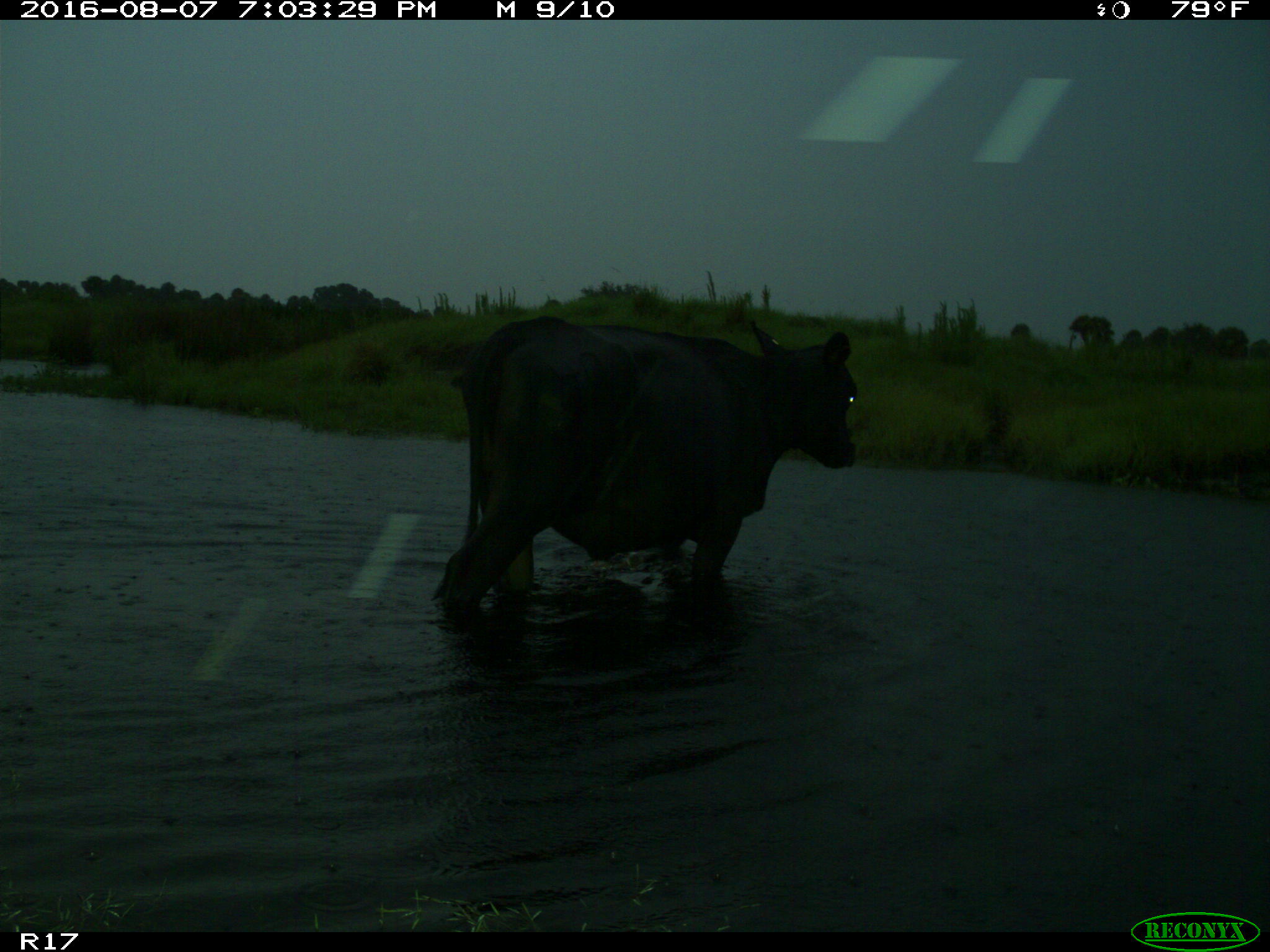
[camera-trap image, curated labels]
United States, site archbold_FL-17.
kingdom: Animalia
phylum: Chordata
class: Mammalia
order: Artiodactyla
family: Bovidae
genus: Bos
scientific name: Bos taurus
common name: domestic cow